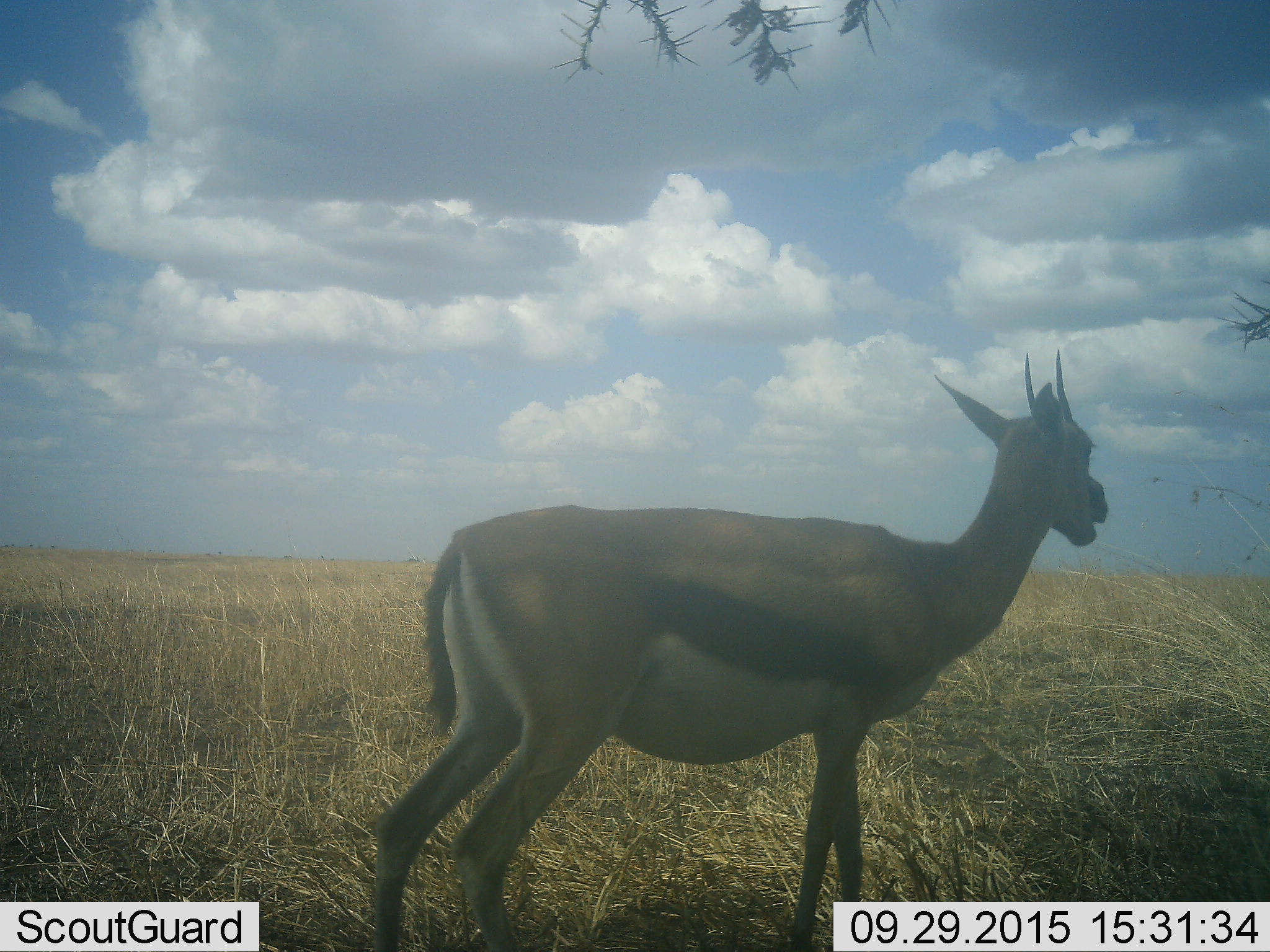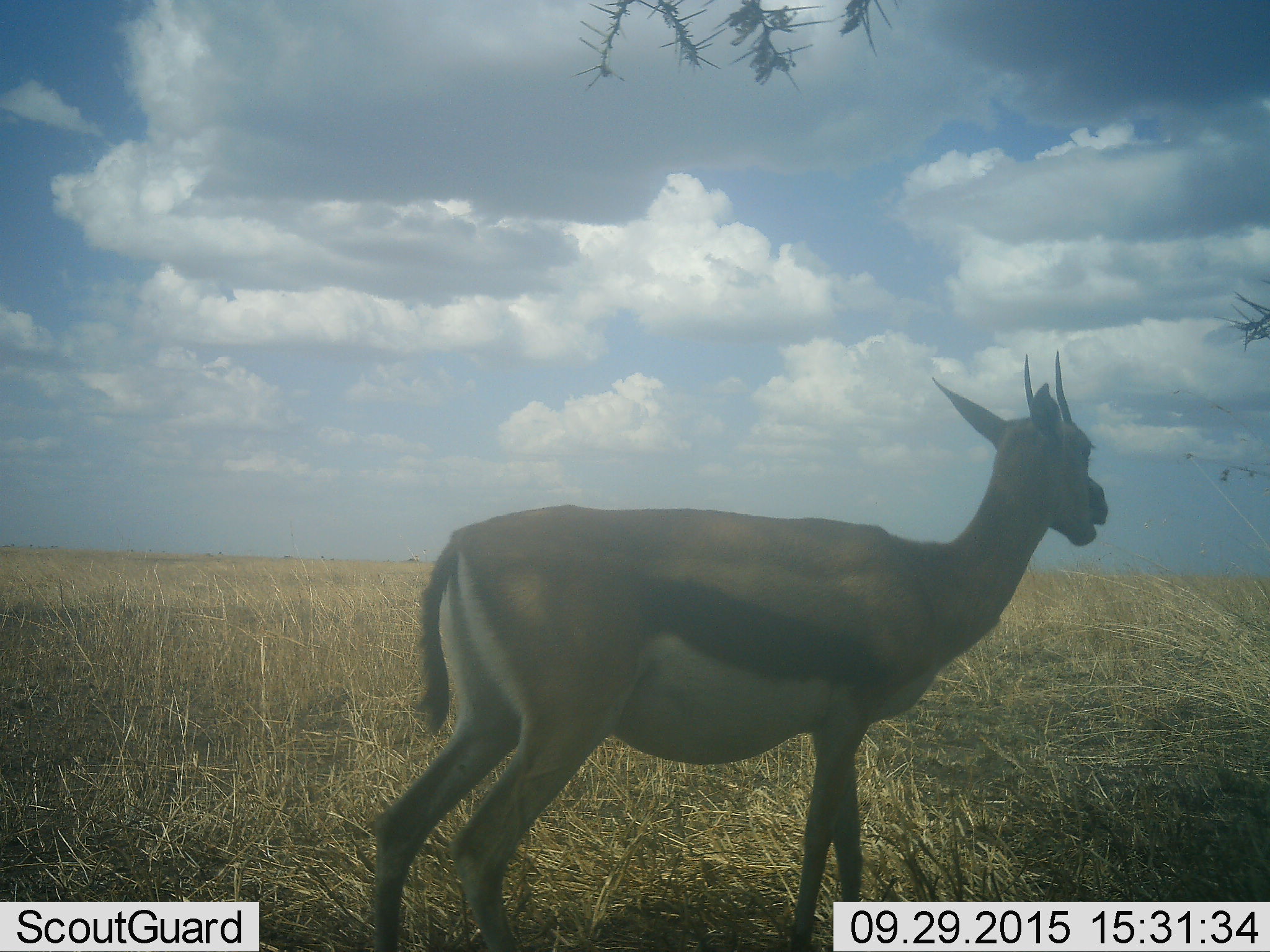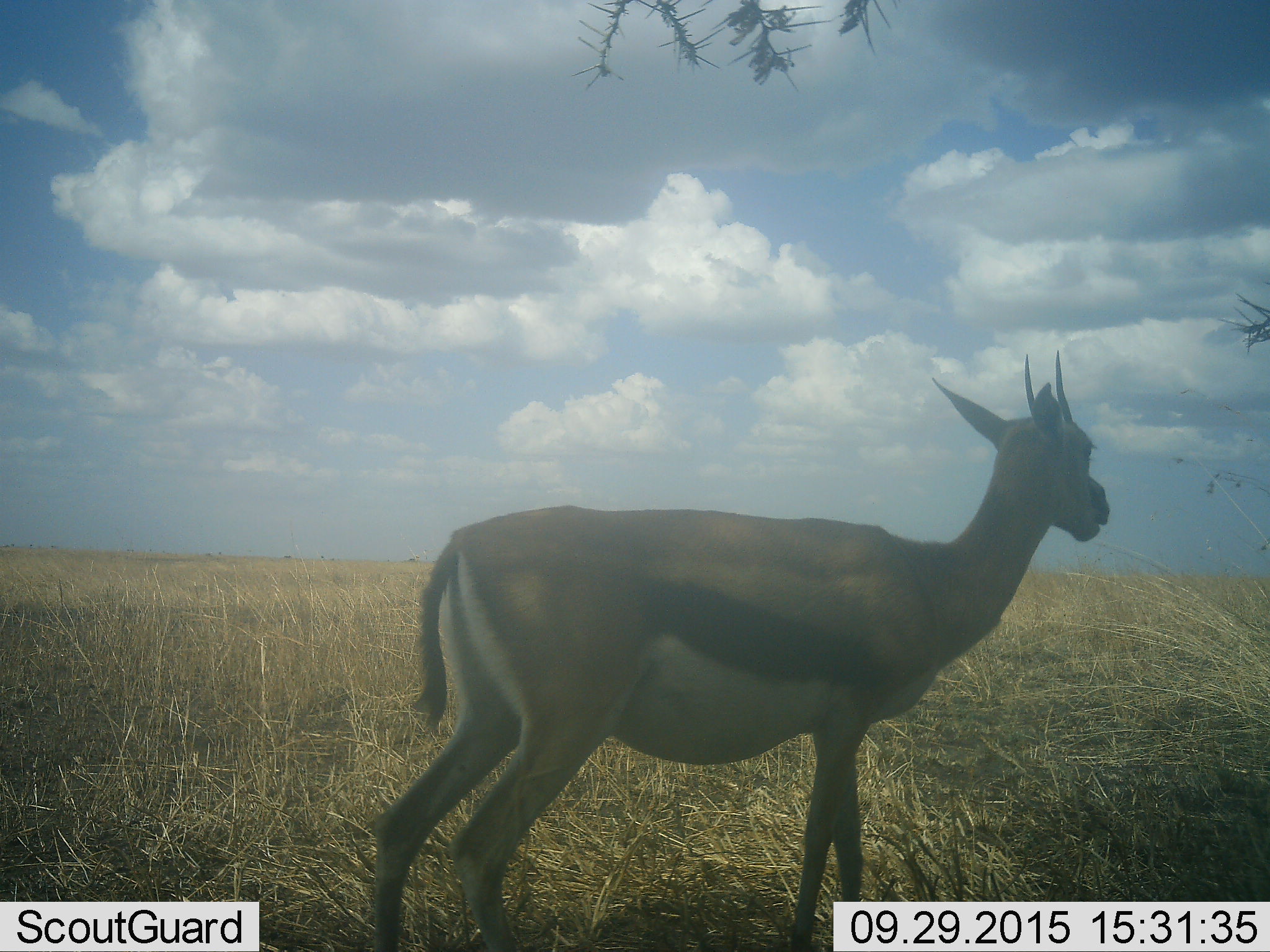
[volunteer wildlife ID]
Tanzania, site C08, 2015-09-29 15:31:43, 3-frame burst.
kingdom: Animalia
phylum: Chordata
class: Mammalia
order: Artiodactyla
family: Bovidae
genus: Eudorcas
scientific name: Eudorcas thomsonii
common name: thomson's gazelle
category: gazellethomsons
Gazellethomsons (thomson's gazelle) (Eudorcas thomsonii), count 1. Behavior (volunteer vote fractions): standing 94%, resting 0%, moving 6%, interacting 0%. Young present (vote fraction): 0%. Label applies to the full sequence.